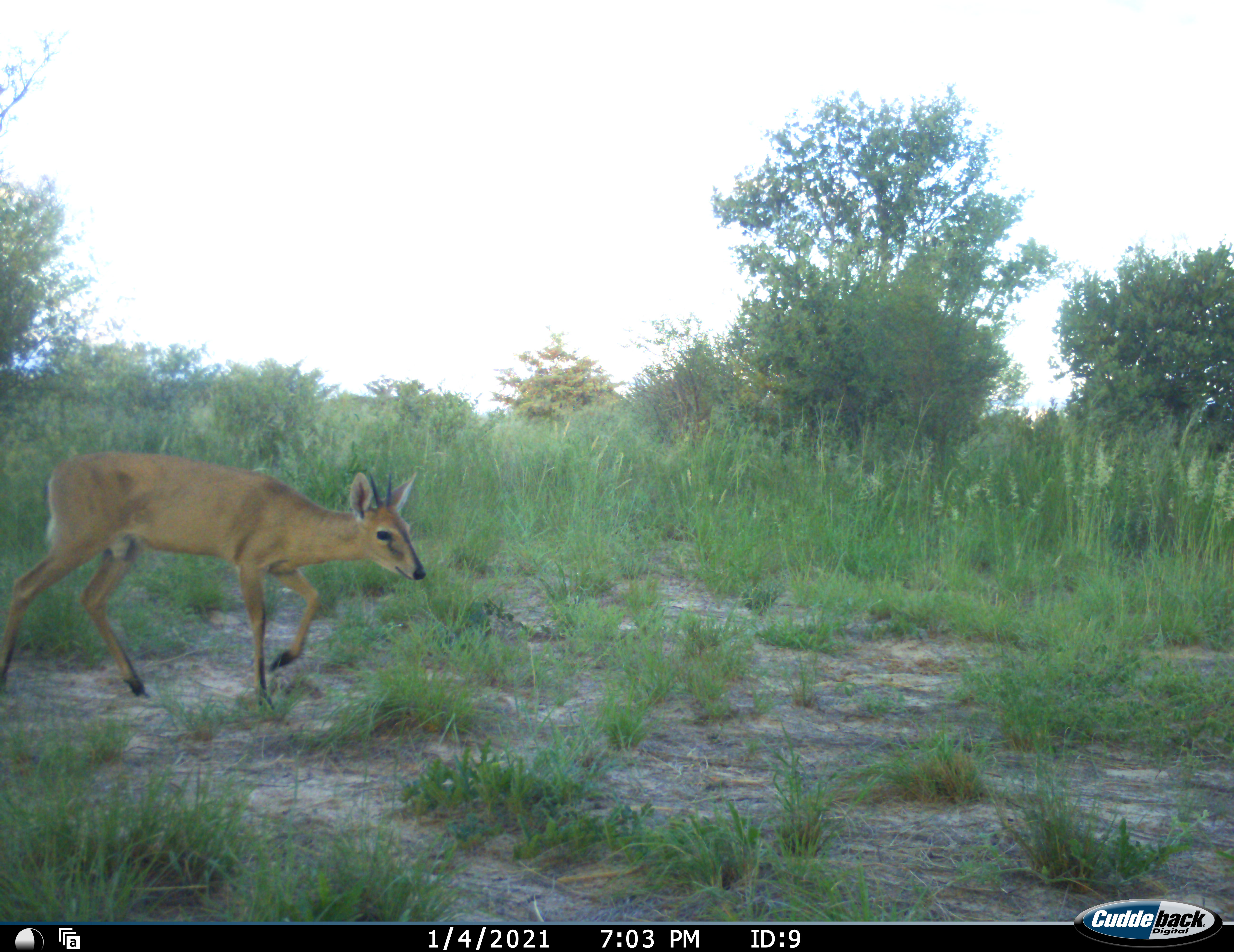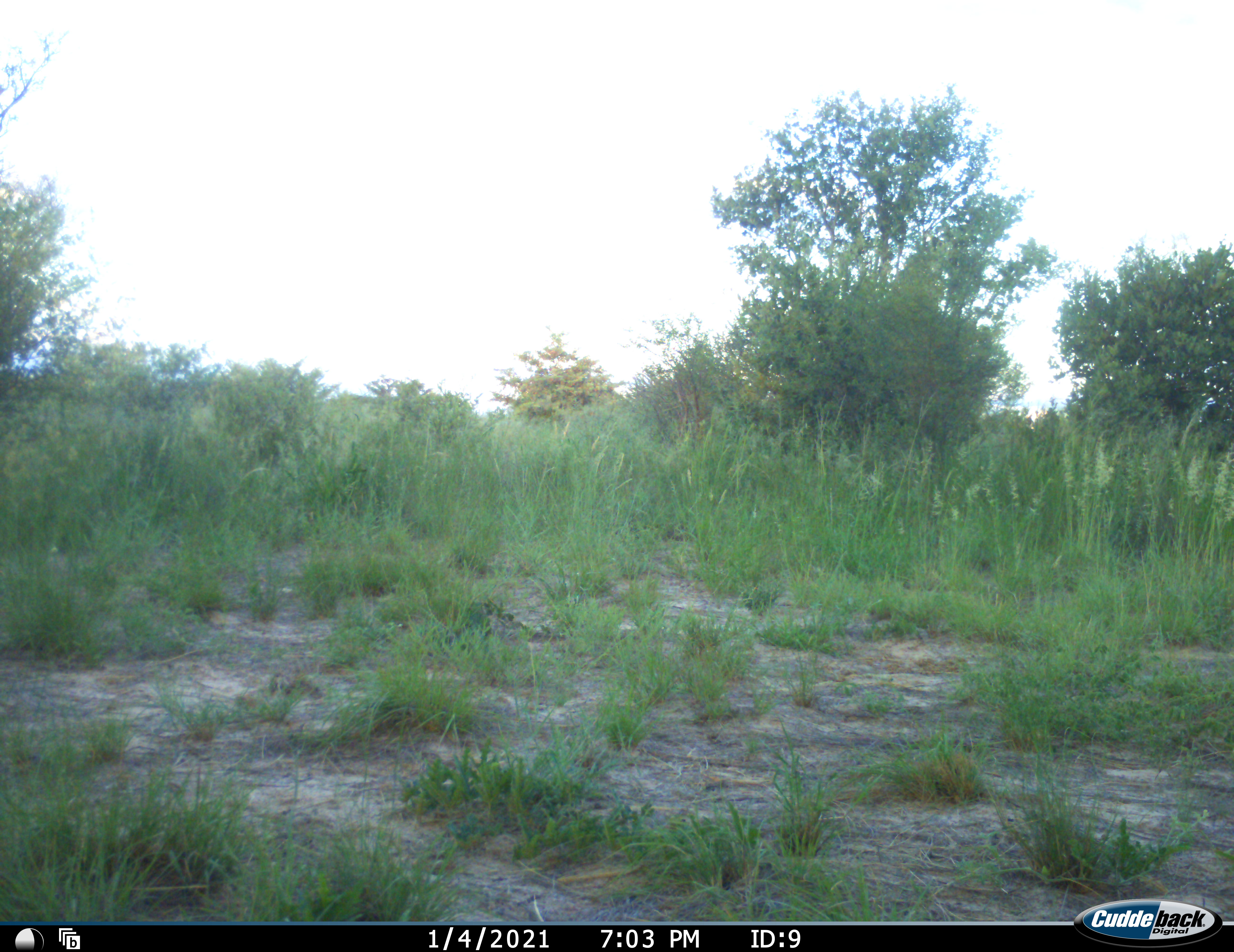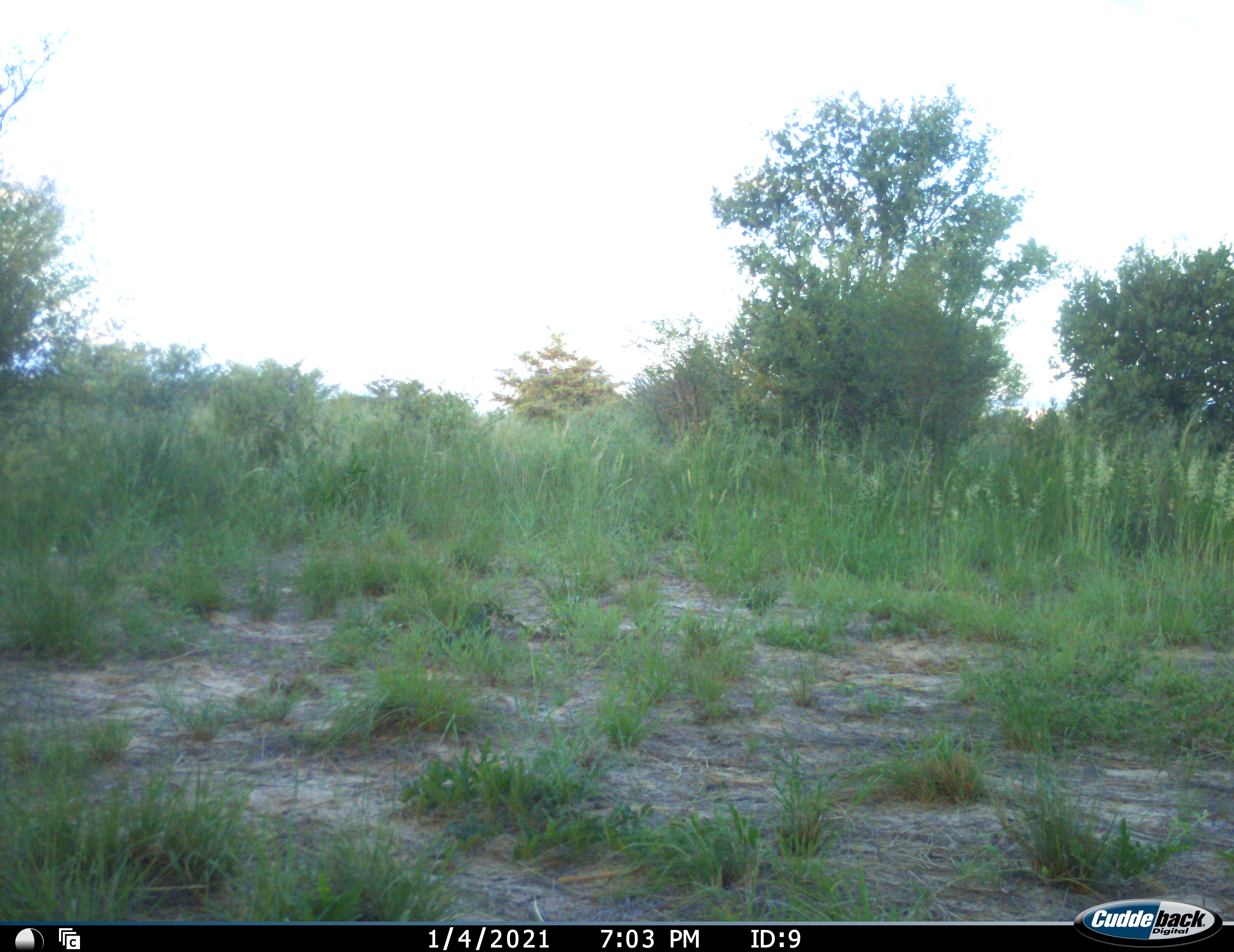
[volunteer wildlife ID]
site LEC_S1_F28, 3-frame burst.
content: unidentified animal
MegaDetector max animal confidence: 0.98